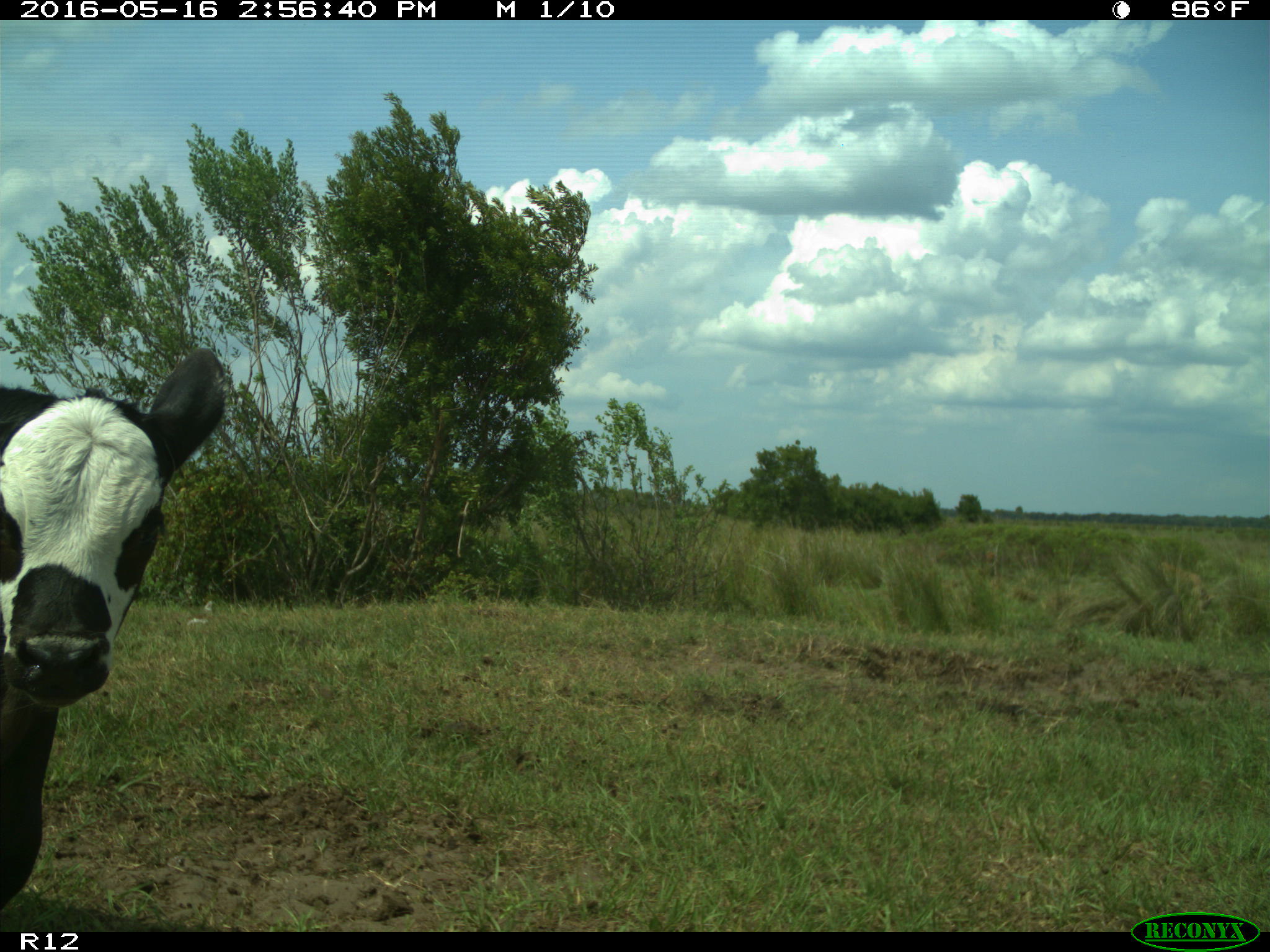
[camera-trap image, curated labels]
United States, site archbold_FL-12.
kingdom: Animalia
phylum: Chordata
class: Mammalia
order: Artiodactyla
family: Bovidae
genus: Bos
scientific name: Bos taurus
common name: domestic cow